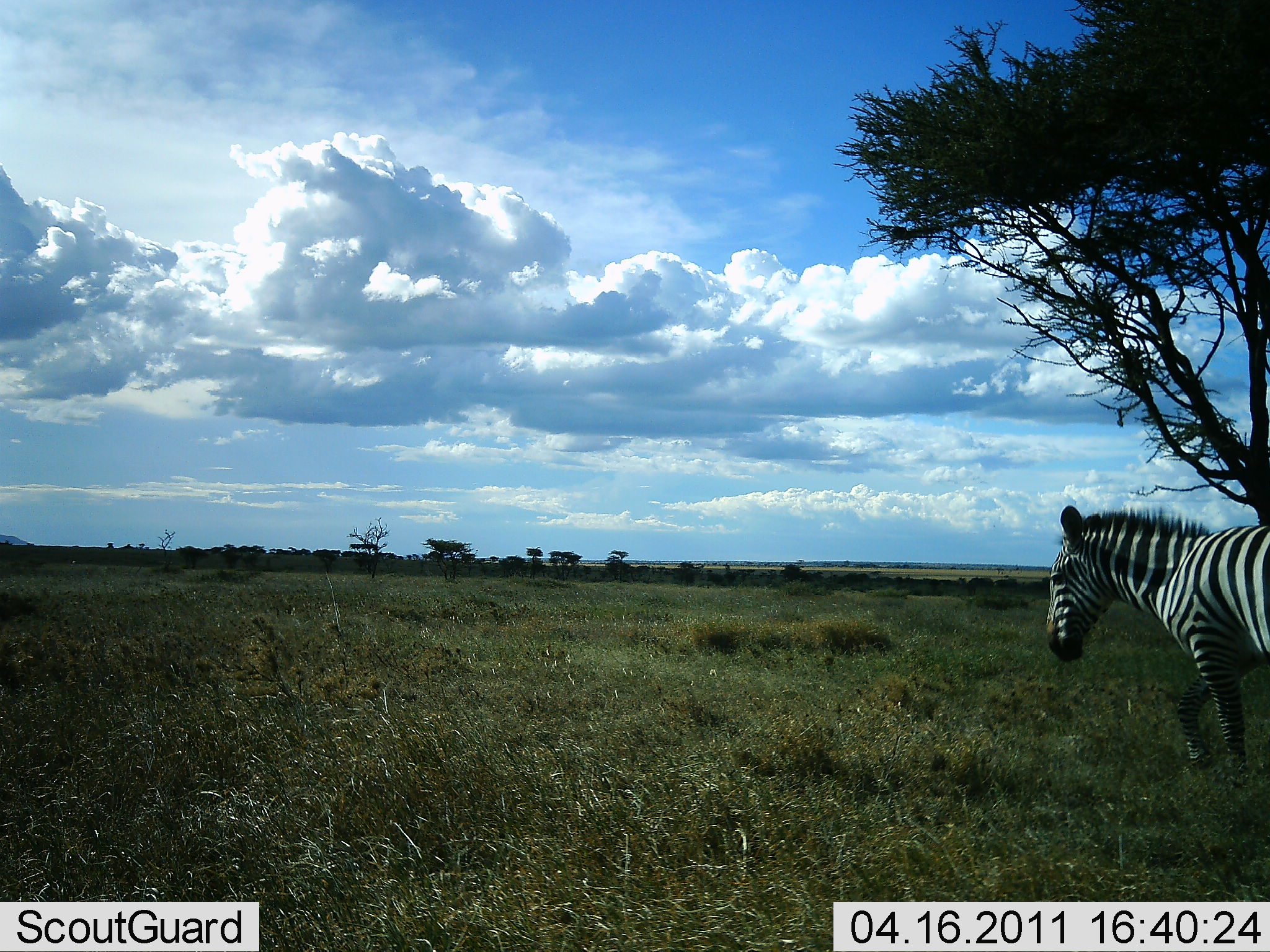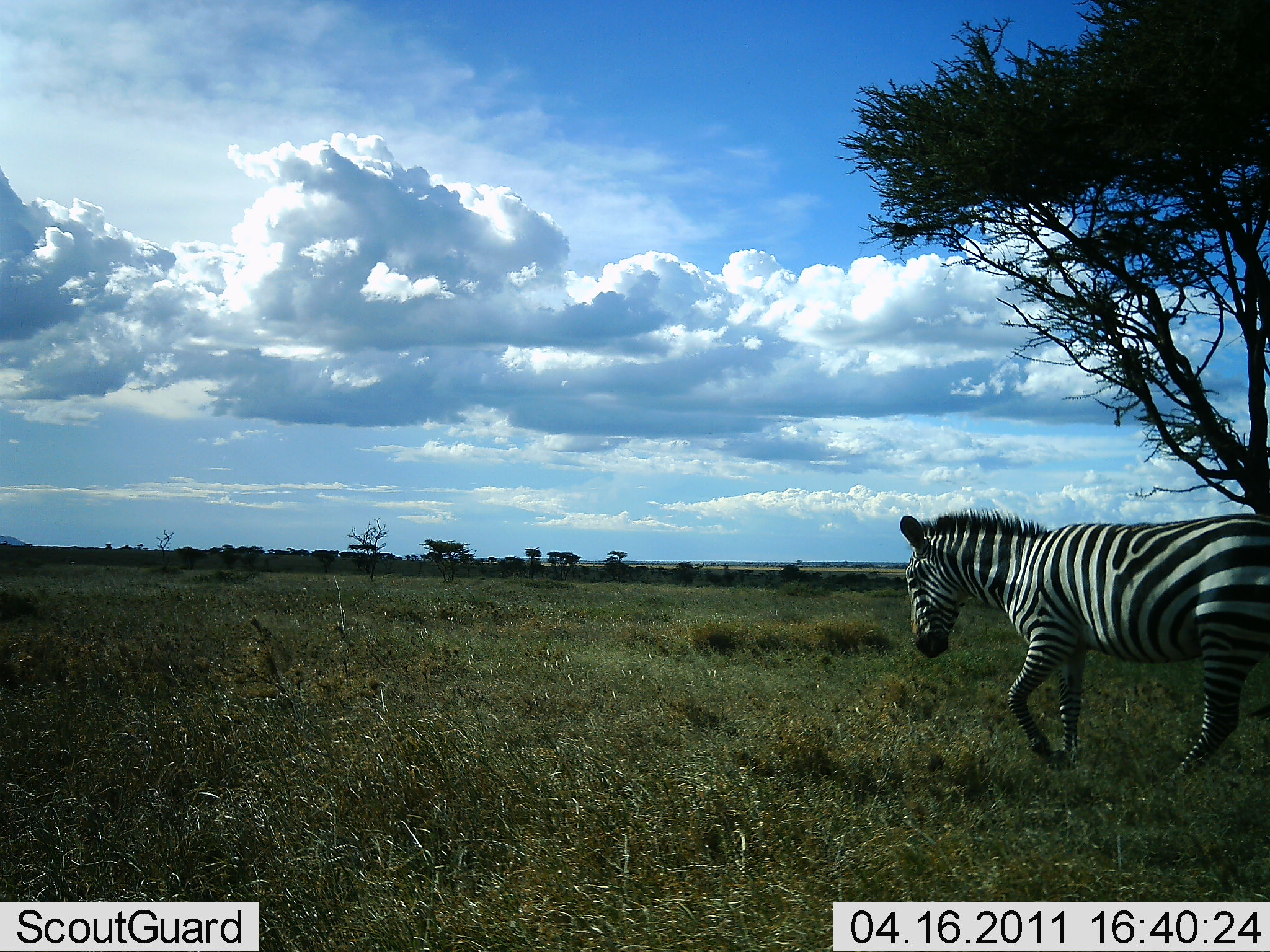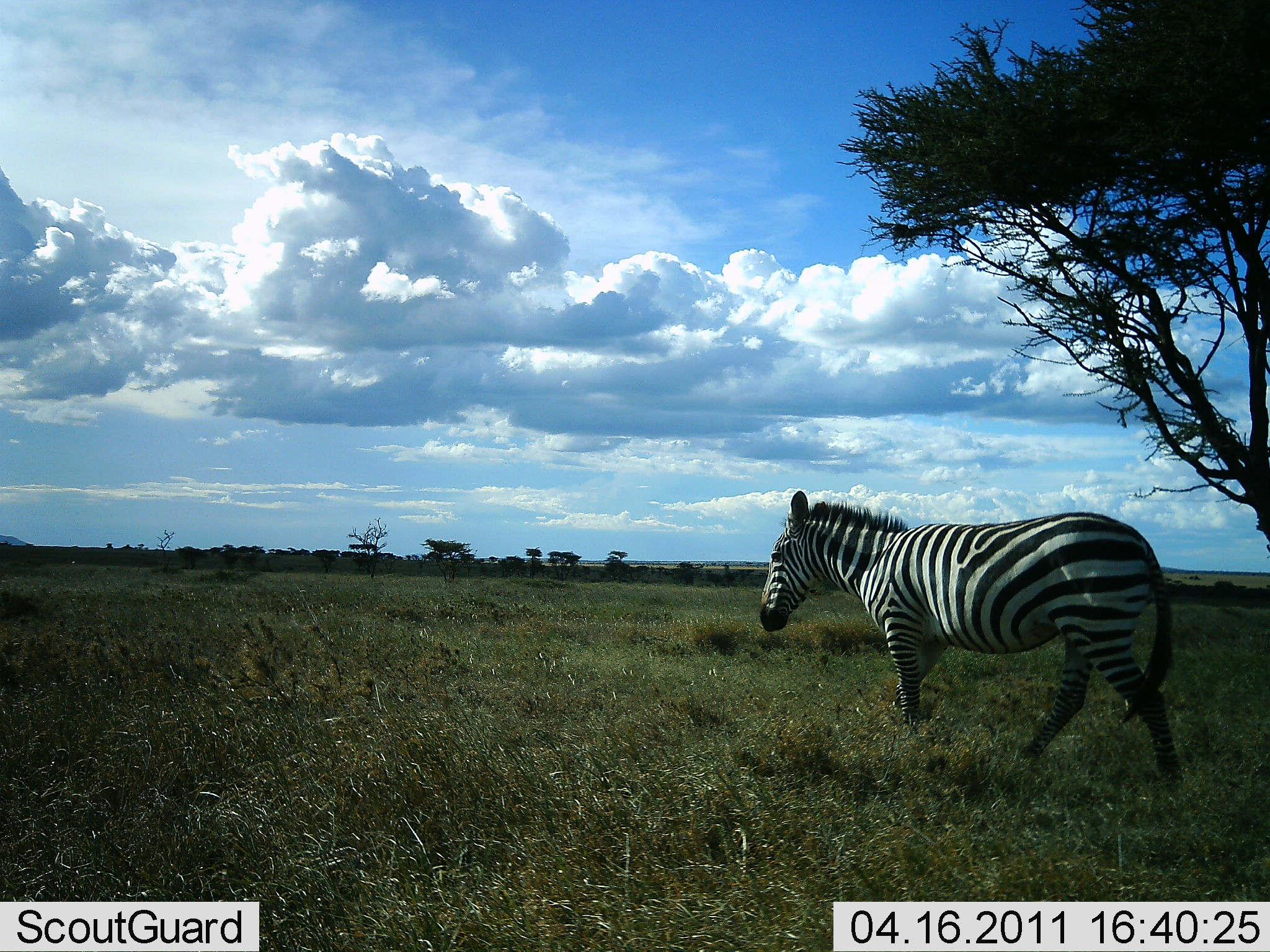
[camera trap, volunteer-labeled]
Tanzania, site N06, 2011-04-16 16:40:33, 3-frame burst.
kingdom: Animalia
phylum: Chordata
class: Mammalia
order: Perissodactyla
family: Equidae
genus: Equus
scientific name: Equus quagga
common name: plains zebra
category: zebra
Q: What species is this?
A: Zebra (plains zebra) (Equus quagga).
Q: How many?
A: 1.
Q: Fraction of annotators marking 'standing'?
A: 6%.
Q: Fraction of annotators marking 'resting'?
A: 0%.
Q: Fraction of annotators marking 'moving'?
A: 94%.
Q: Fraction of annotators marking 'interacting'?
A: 0%.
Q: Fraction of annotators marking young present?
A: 0%.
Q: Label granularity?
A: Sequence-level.